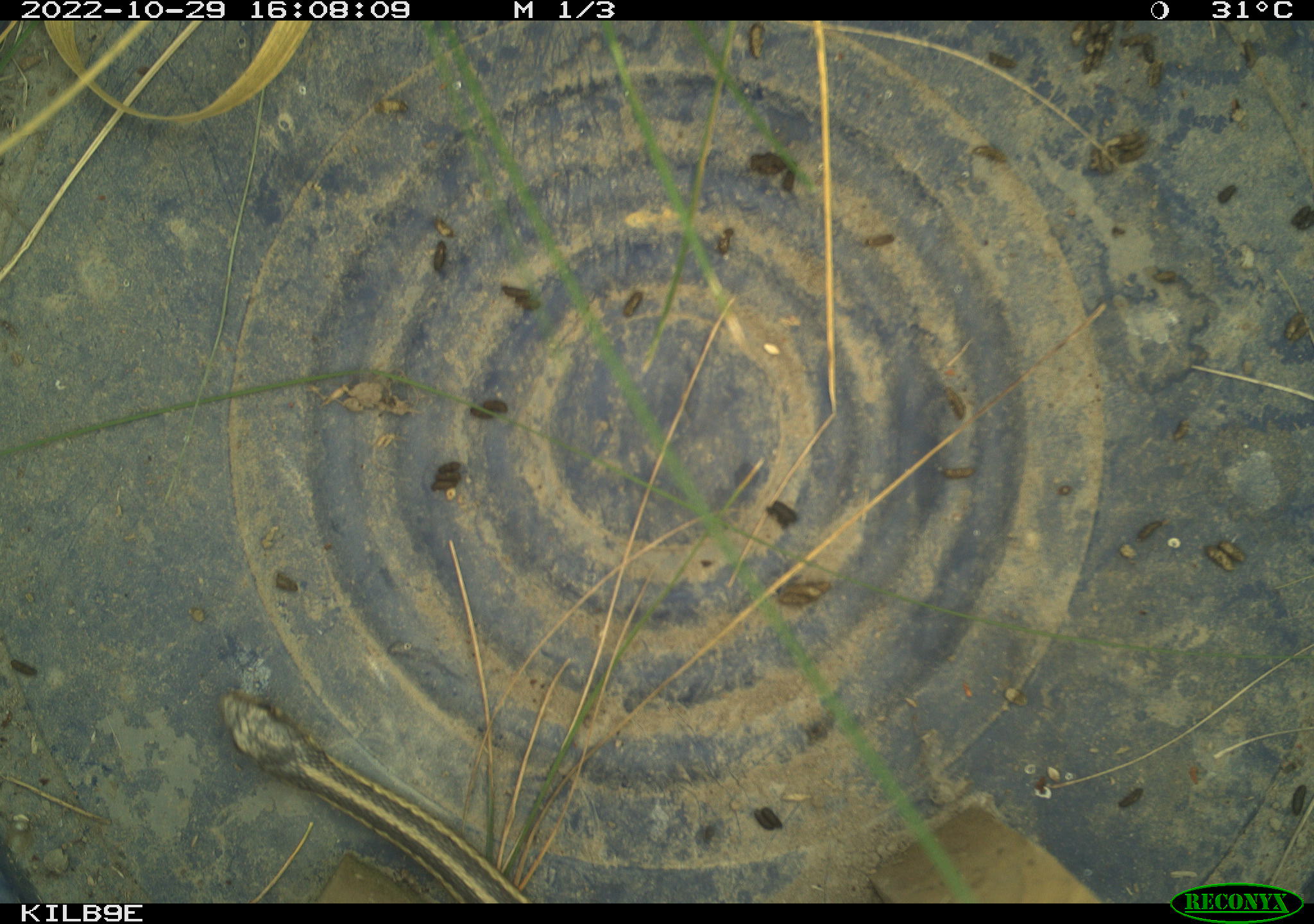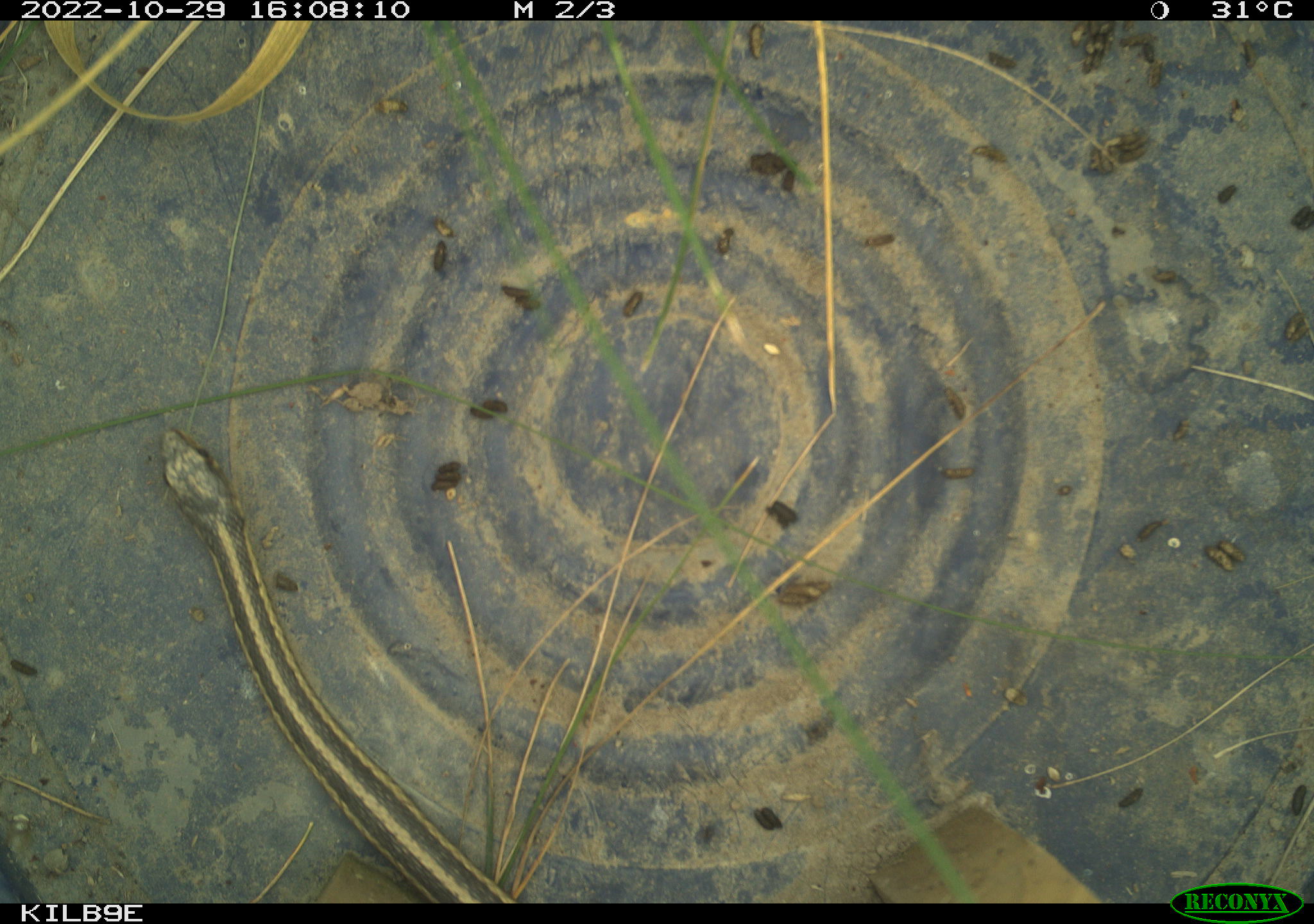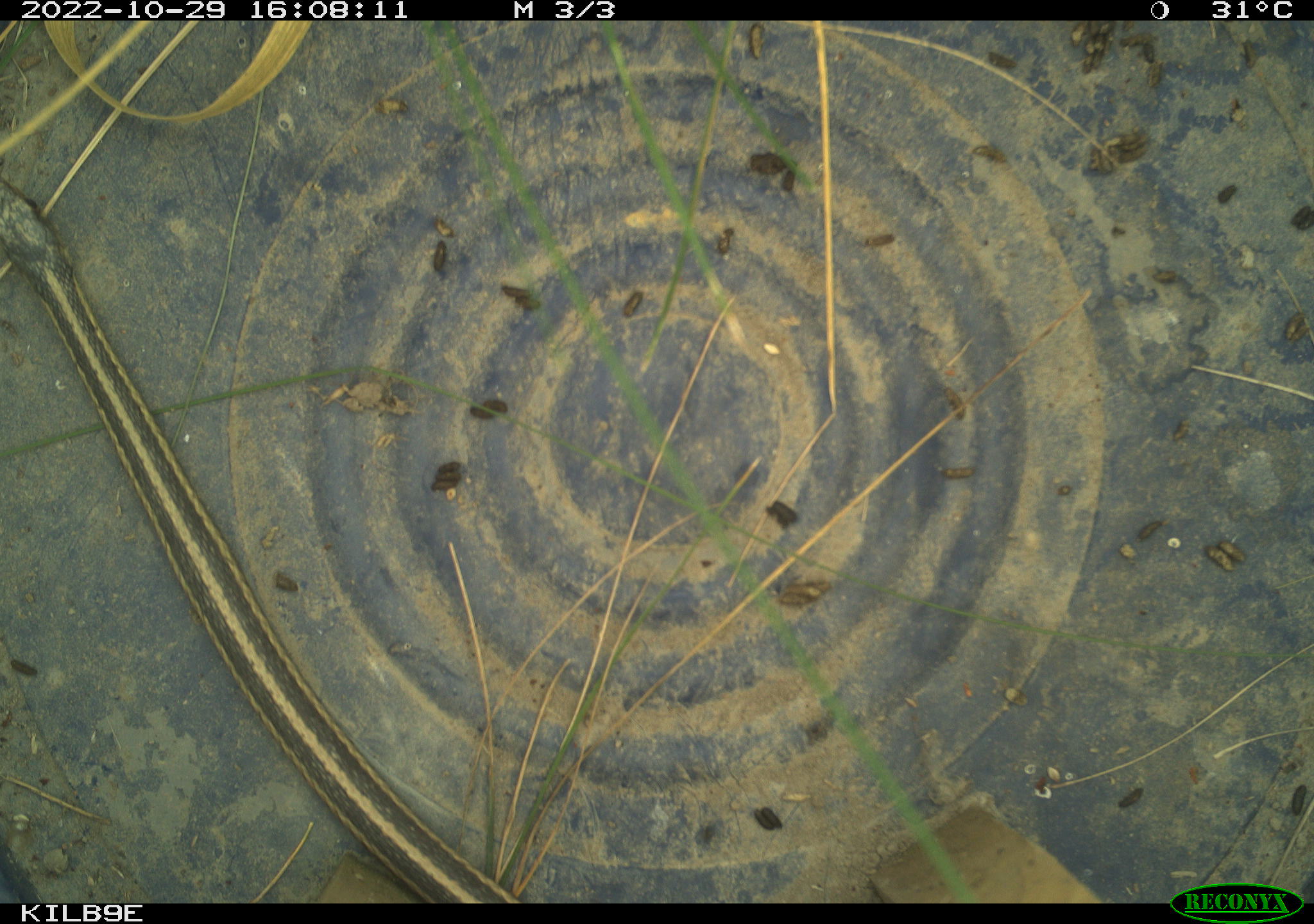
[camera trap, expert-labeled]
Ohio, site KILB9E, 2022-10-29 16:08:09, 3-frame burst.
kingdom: Animalia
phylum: Chordata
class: Reptilia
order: Squamata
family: Colubridae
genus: Thamnophis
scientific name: Thamnophis sirtalis sirtalis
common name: eastern gartersnake